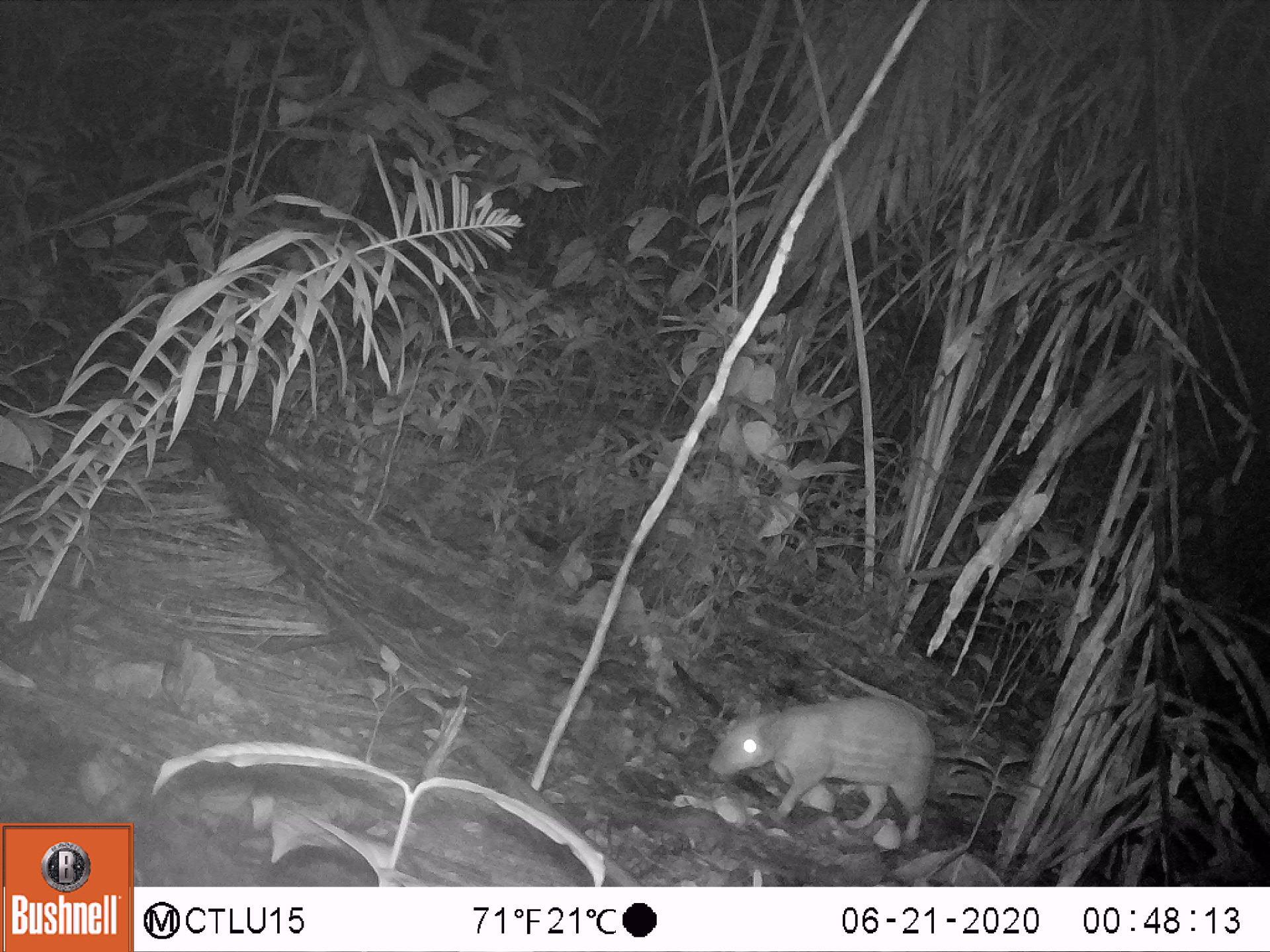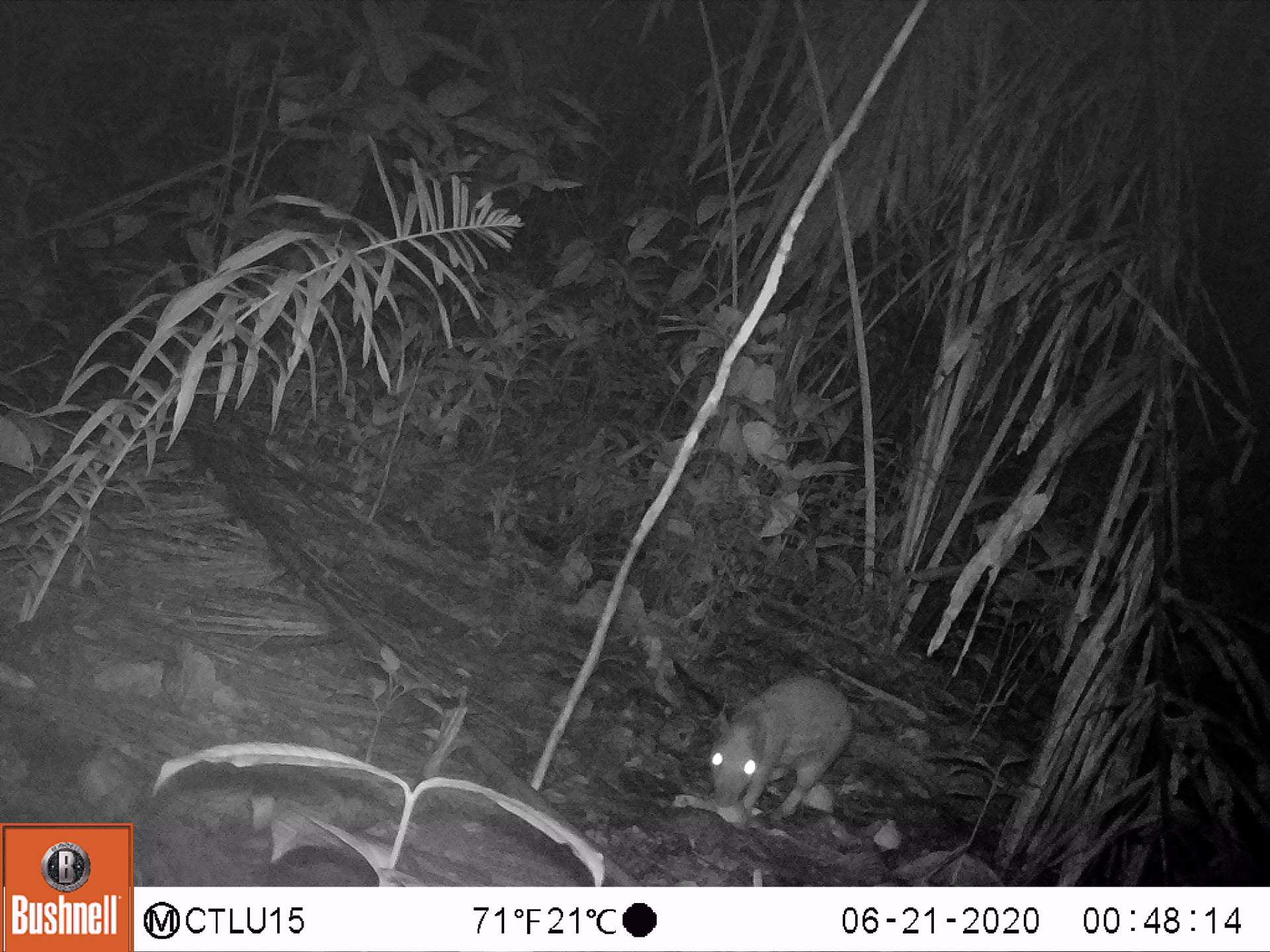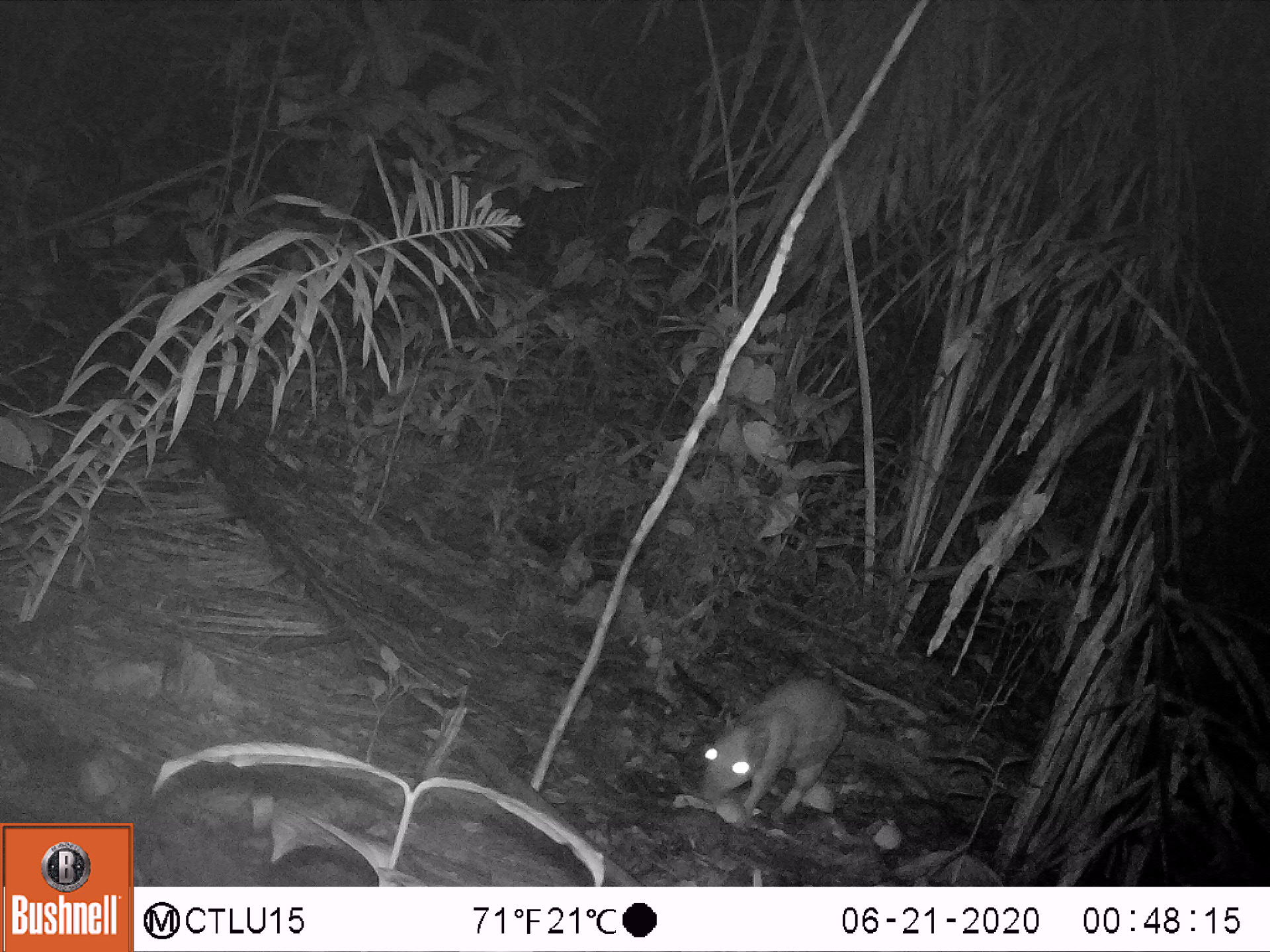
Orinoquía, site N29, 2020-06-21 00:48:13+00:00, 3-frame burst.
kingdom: Animalia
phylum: Chordata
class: Mammalia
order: Rodentia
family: Cuniculidae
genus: Cuniculus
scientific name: Cuniculus paca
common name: spotted paca